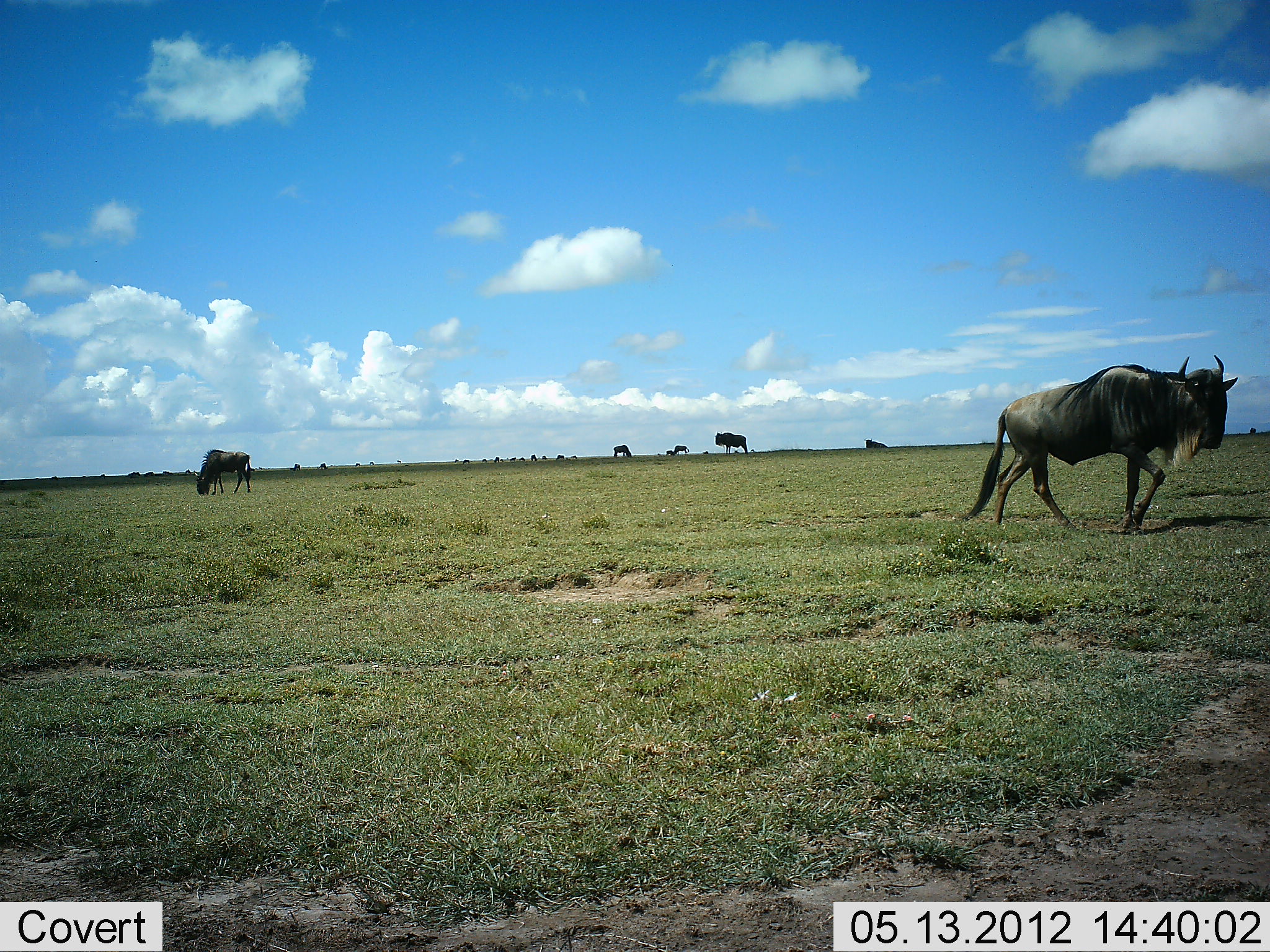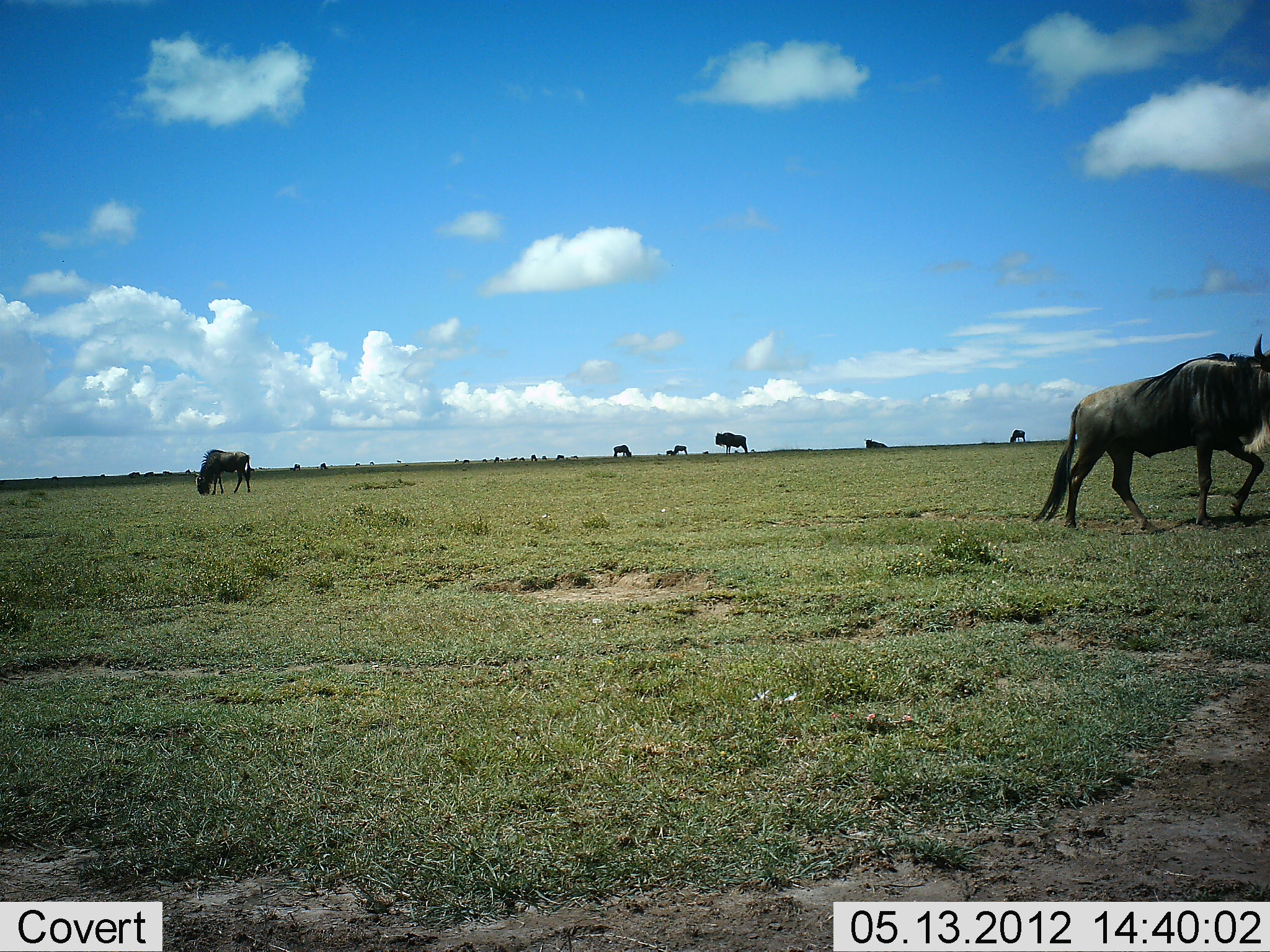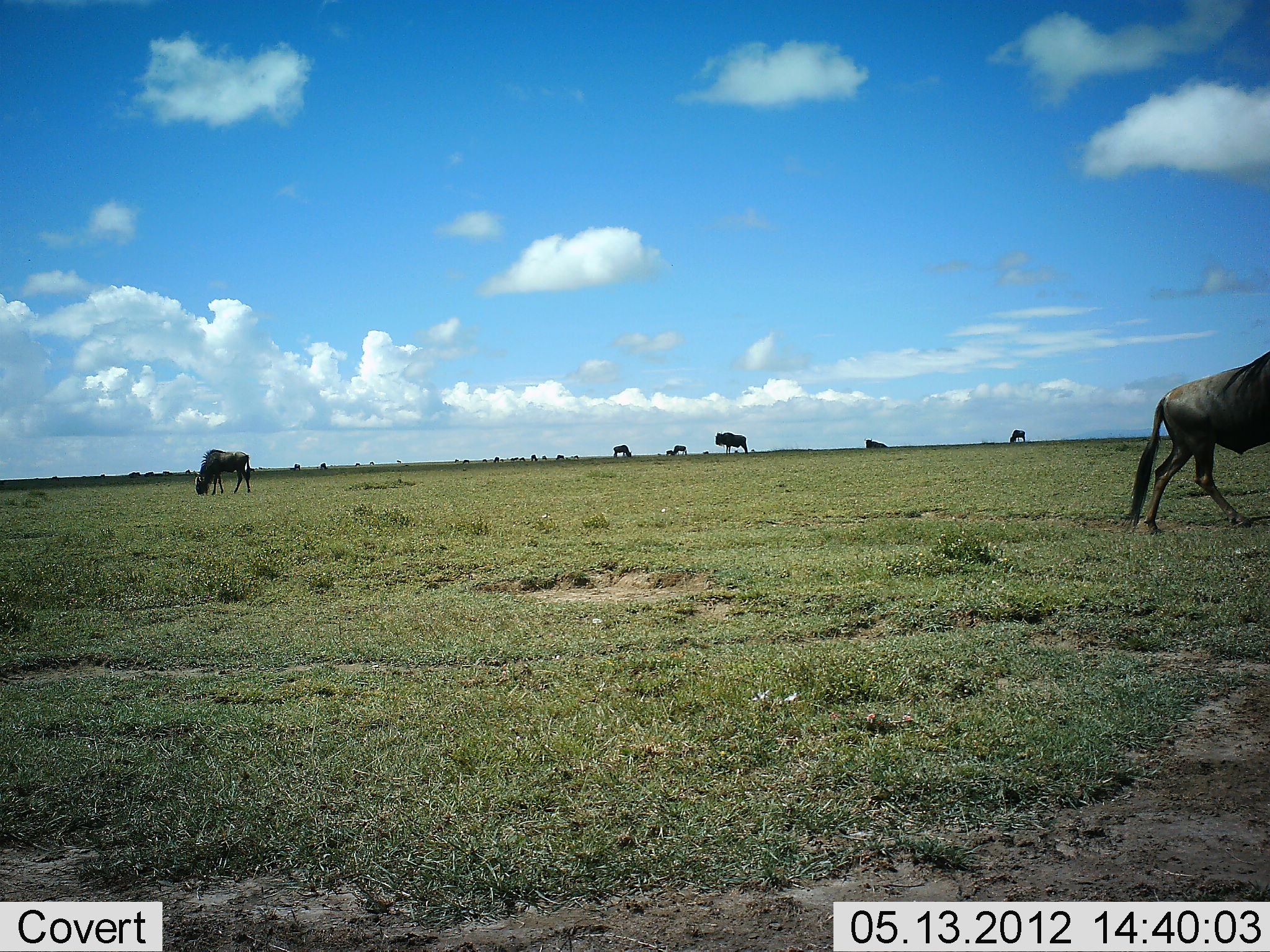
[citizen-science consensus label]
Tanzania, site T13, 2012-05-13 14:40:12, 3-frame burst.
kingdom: Animalia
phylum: Chordata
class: Mammalia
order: Artiodactyla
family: Bovidae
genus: Connochaetes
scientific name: Connochaetes taurinus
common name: blue wildebeest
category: wildebeest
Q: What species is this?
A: Wildebeest (blue wildebeest) (Connochaetes taurinus).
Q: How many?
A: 8.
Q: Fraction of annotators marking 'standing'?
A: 60%.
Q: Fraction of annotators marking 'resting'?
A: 20%.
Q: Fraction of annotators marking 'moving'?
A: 100%.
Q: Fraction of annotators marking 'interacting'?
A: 0%.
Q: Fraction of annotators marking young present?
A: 0%.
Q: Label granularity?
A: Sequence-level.